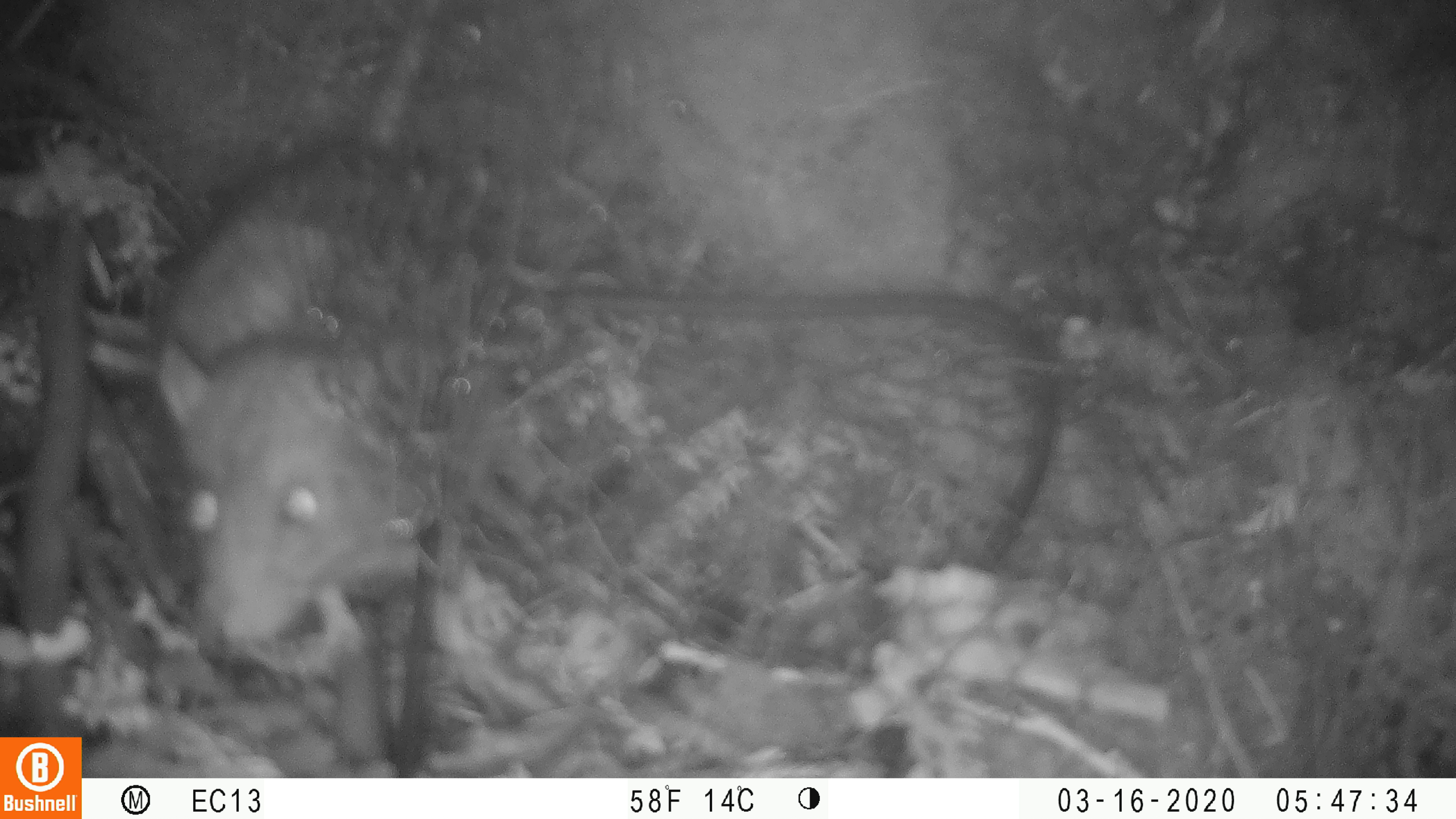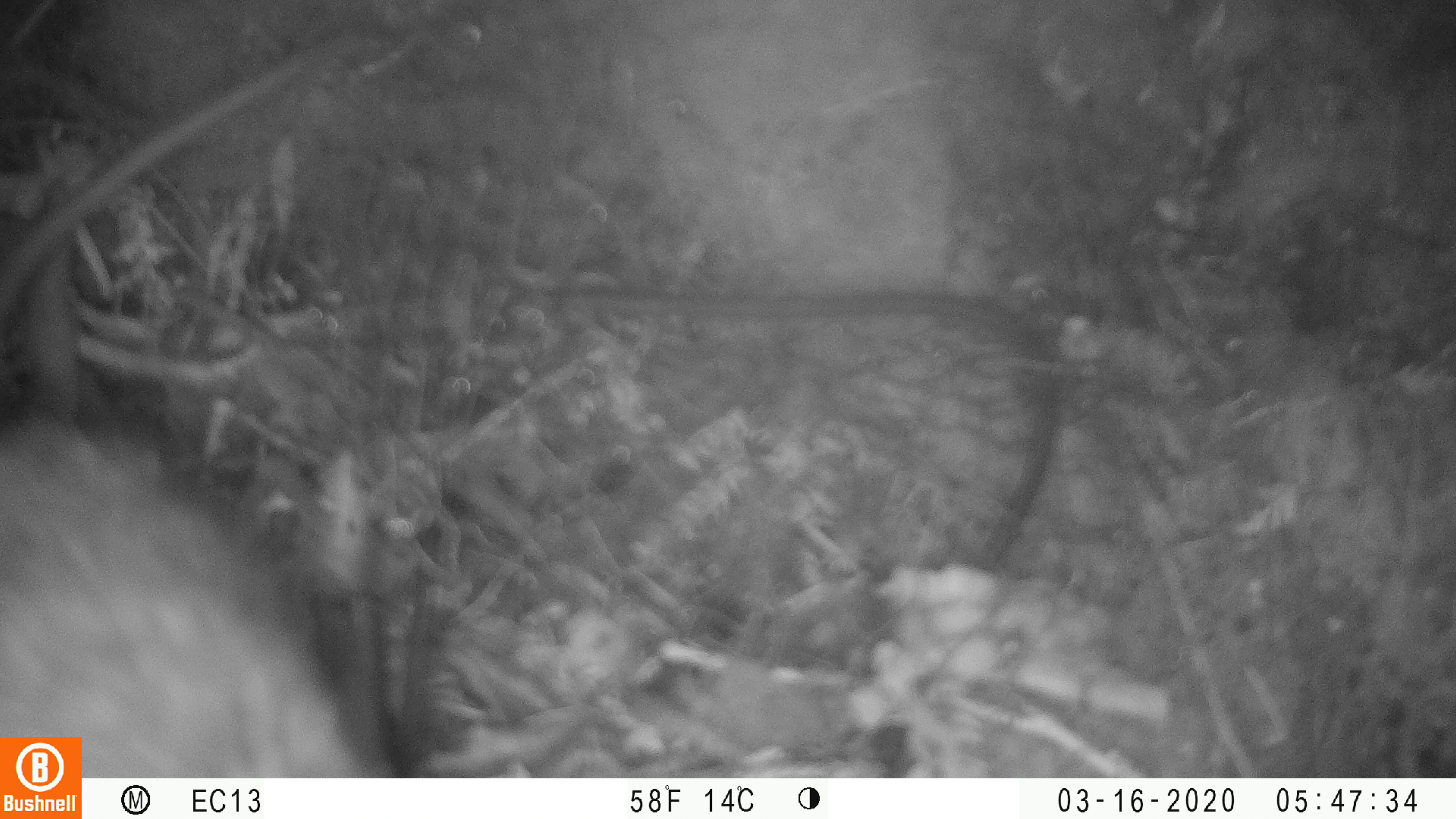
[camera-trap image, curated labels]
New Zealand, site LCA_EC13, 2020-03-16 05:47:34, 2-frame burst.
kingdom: Animalia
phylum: Chordata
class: Mammalia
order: Rodentia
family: Muridae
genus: Rattus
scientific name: Rattus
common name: rat